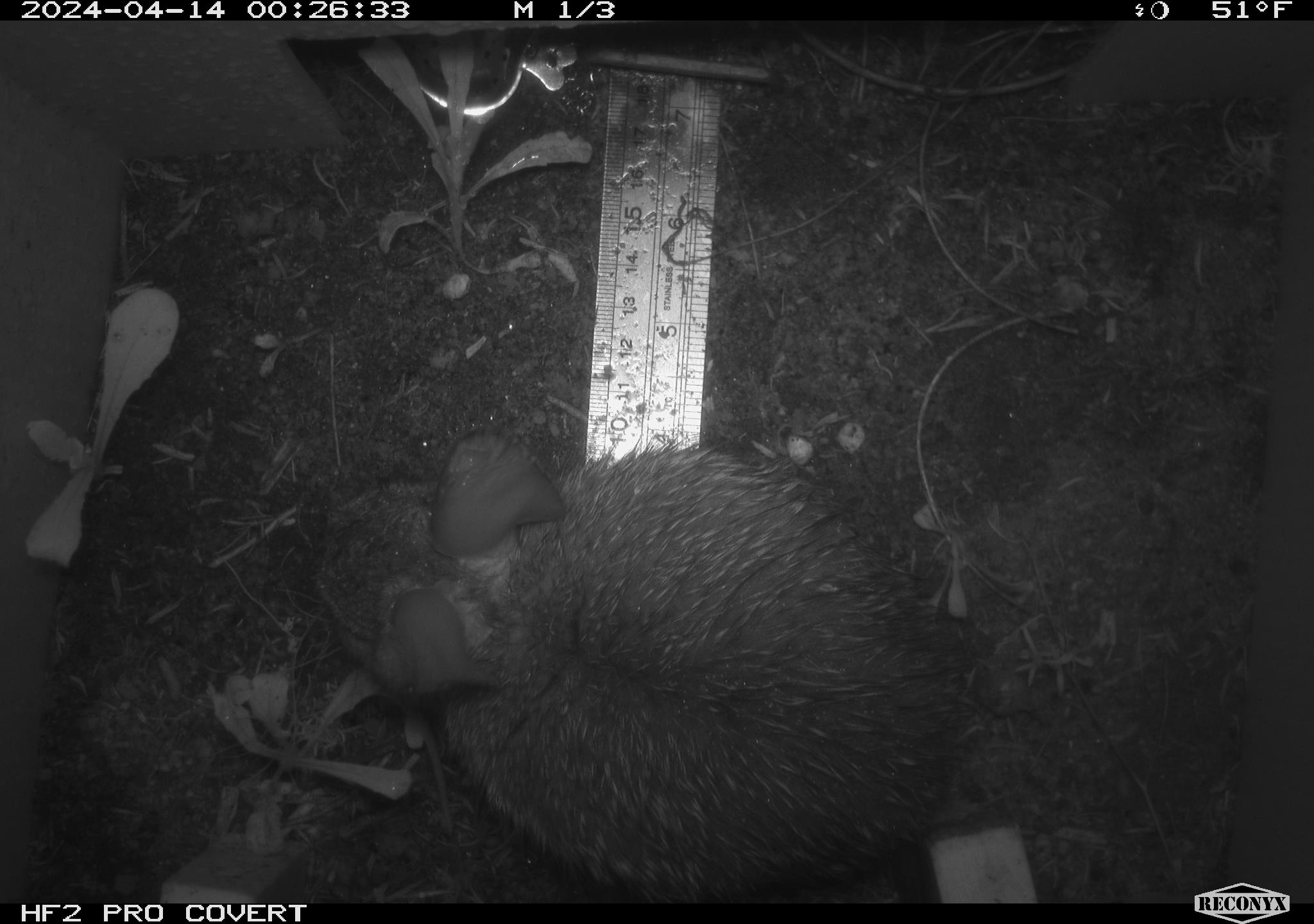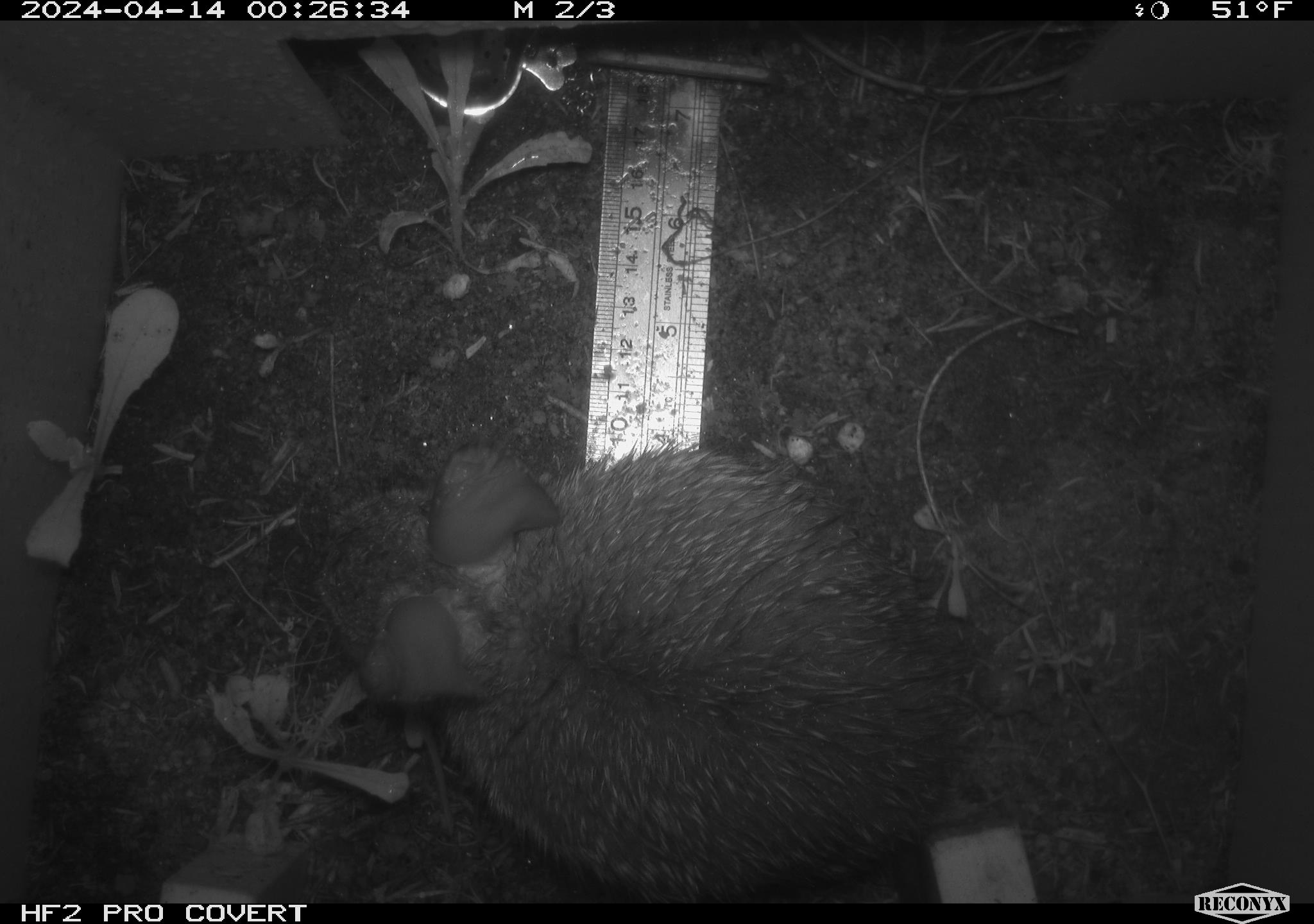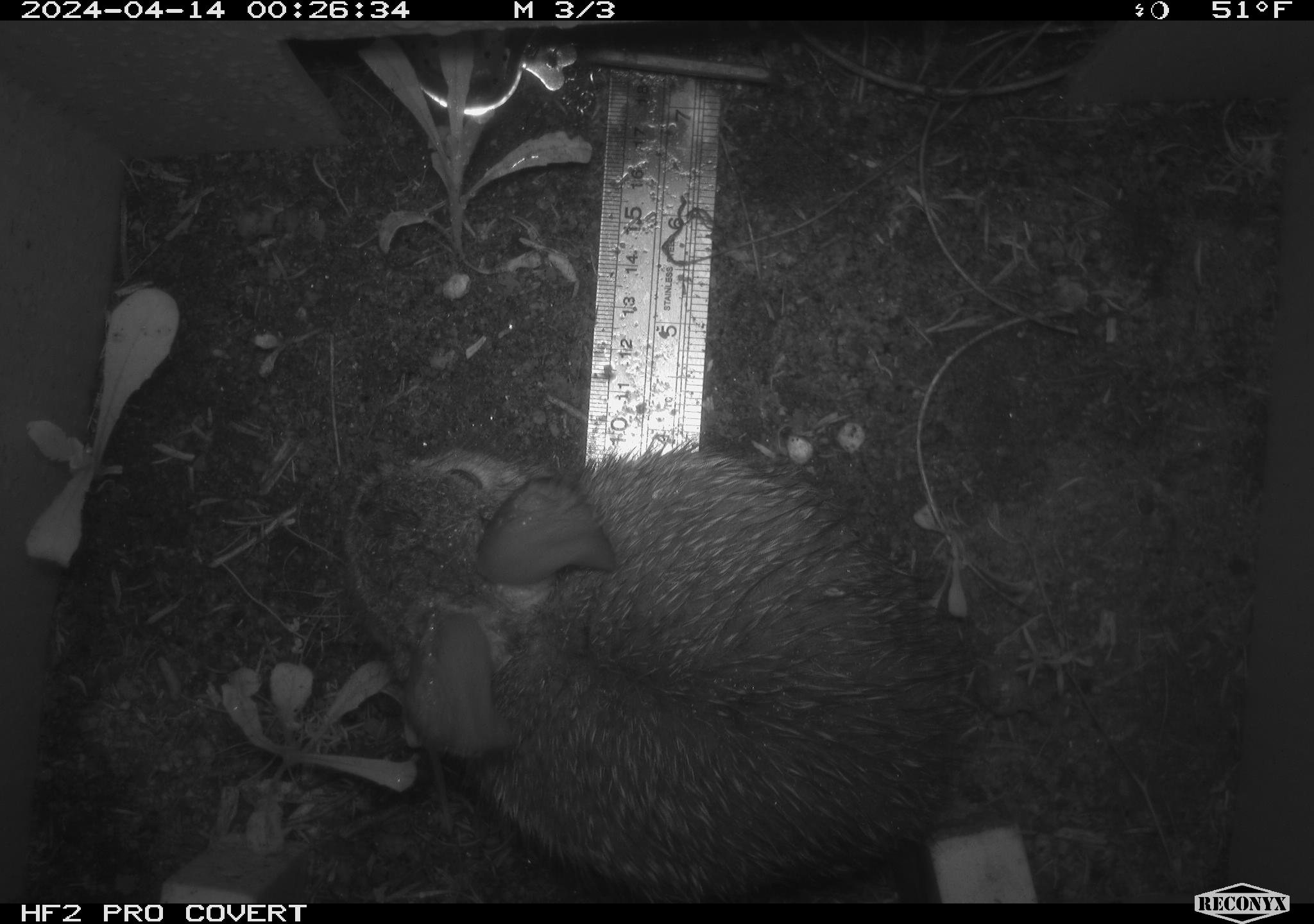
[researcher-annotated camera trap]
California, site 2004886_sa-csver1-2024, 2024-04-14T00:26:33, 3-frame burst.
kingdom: Animalia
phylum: Chordata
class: Mammalia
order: Lagomorpha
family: Leporidae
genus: Sylvilagus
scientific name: Sylvilagus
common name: cottontail rabbits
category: sylvilagus species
Sylvilagus species (cottontail rabbits) (Sylvilagus).